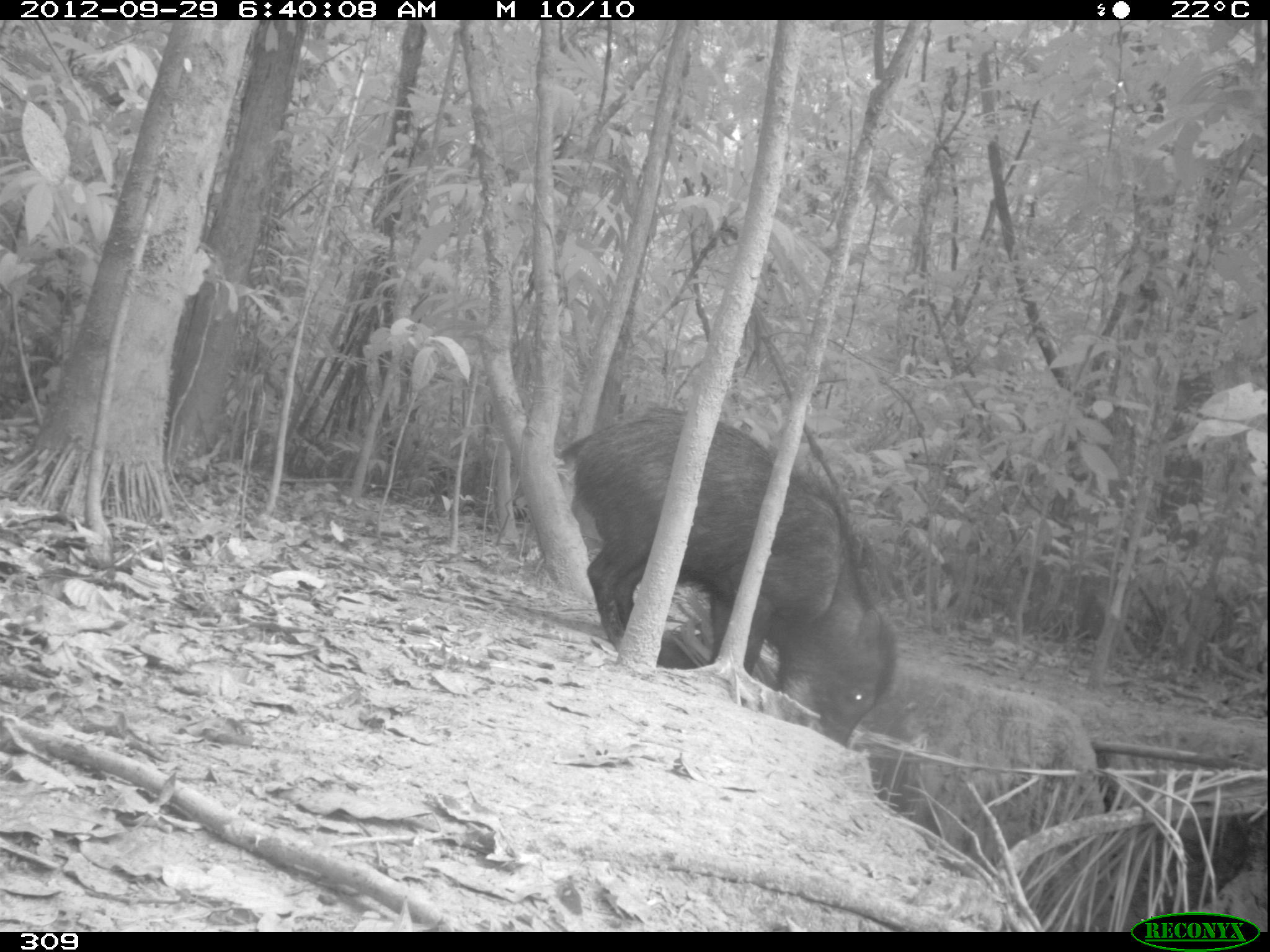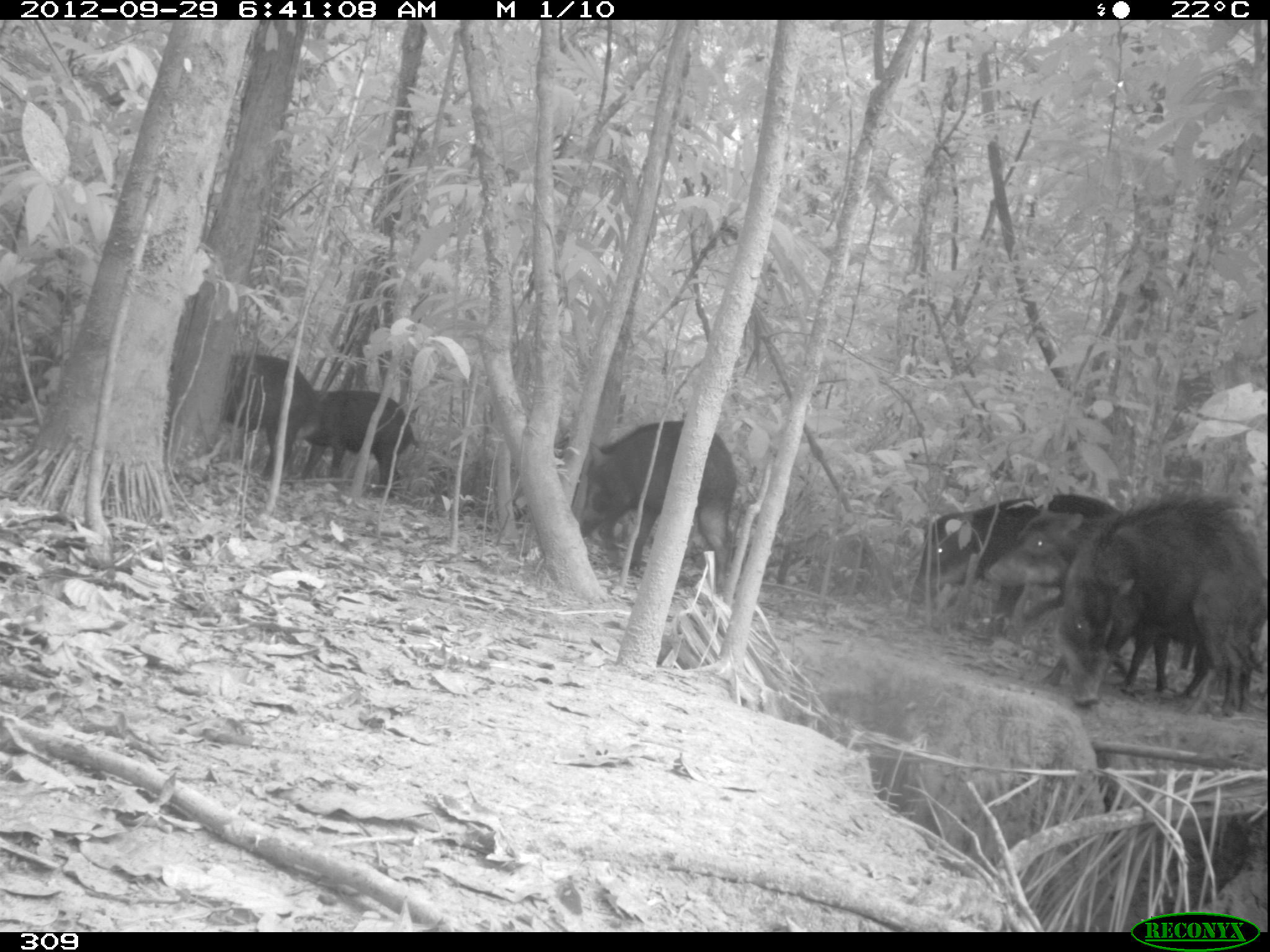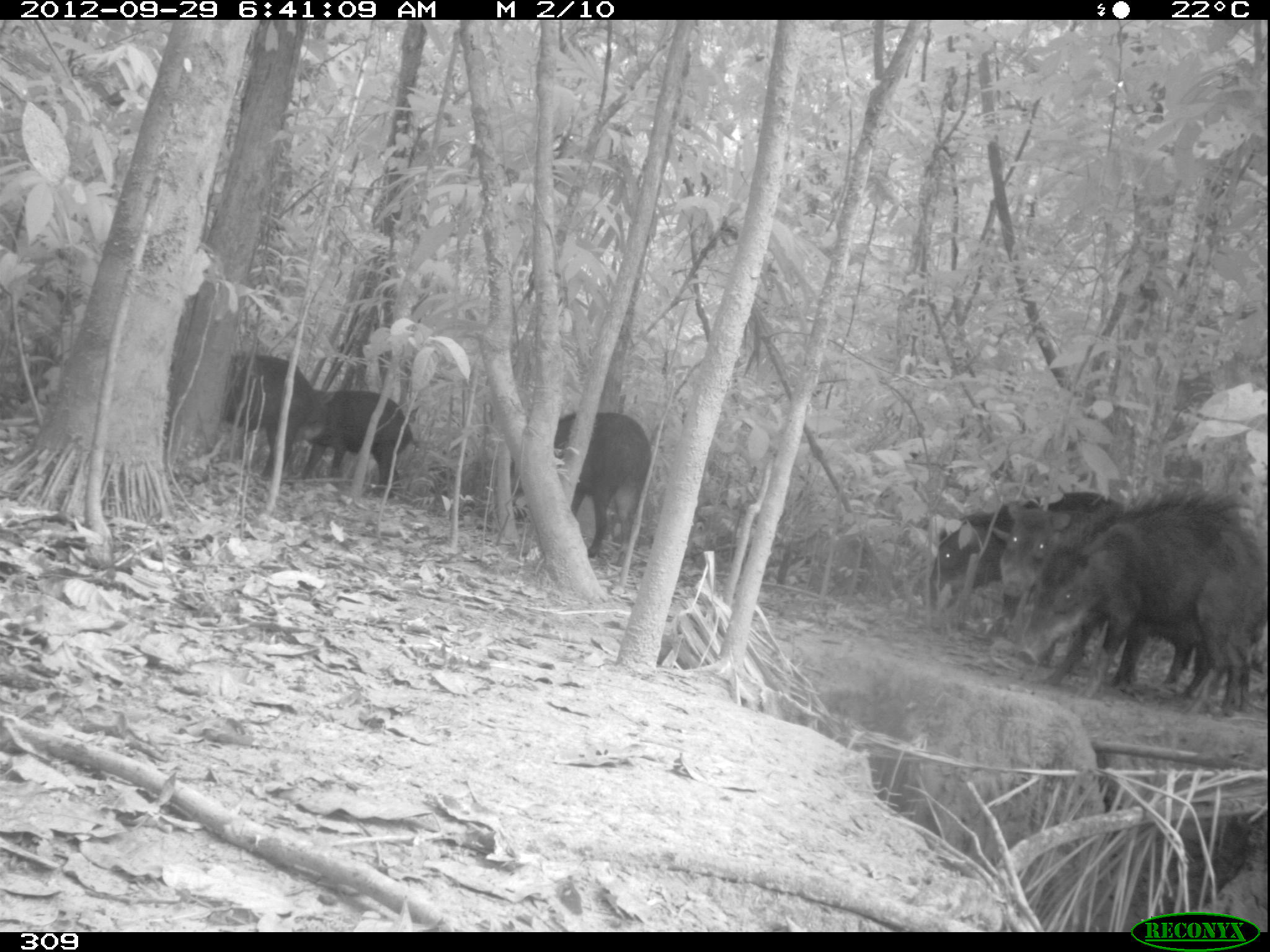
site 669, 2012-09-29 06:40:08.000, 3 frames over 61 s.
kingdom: Animalia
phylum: Chordata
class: Mammalia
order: Artiodactyla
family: Tayassuidae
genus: Tayassu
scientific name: Tayassu pecari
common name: white-lipped peccary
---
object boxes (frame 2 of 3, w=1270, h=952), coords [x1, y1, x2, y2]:
tayassu pecari: [983, 509, 1266, 695]; [1038, 487, 1261, 718]; [910, 494, 1125, 640]; [579, 420, 736, 591]; [293, 390, 420, 487]; [223, 353, 316, 479]